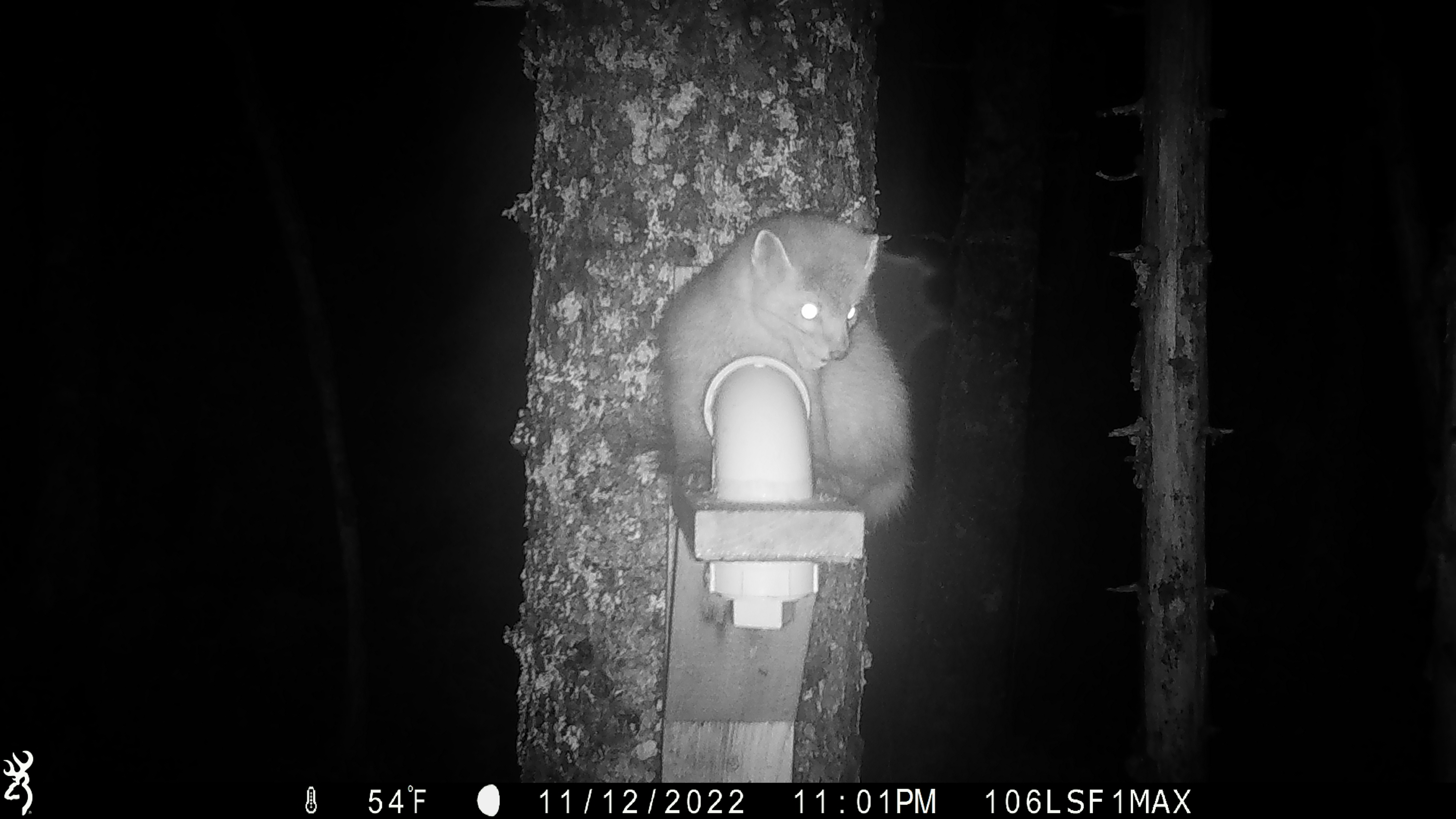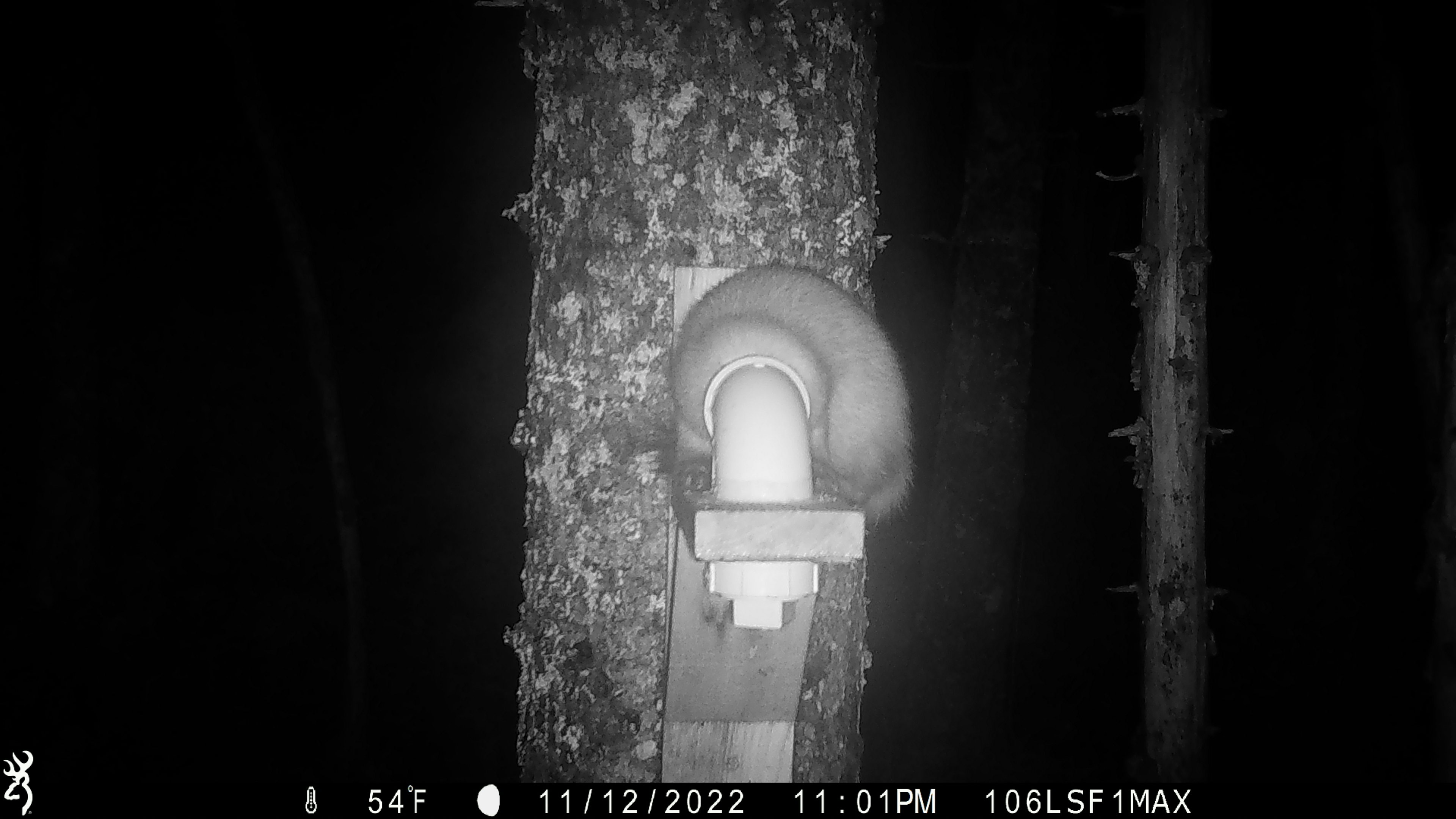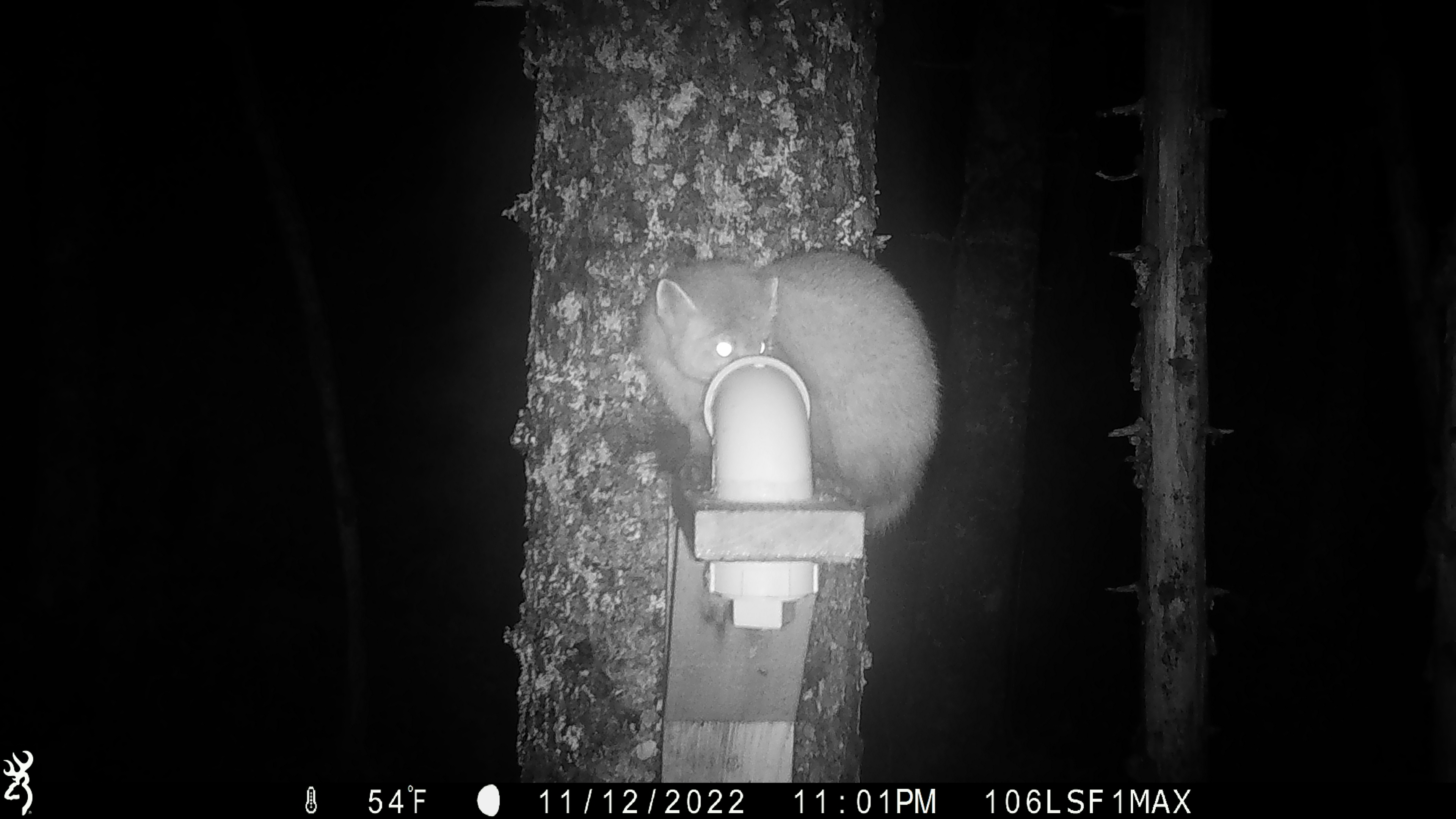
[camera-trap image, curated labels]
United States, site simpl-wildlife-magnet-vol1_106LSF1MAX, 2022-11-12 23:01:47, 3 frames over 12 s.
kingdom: Animalia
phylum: Chordata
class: Mammalia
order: Carnivora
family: Mustelidae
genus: Martes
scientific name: Martes americana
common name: american marten